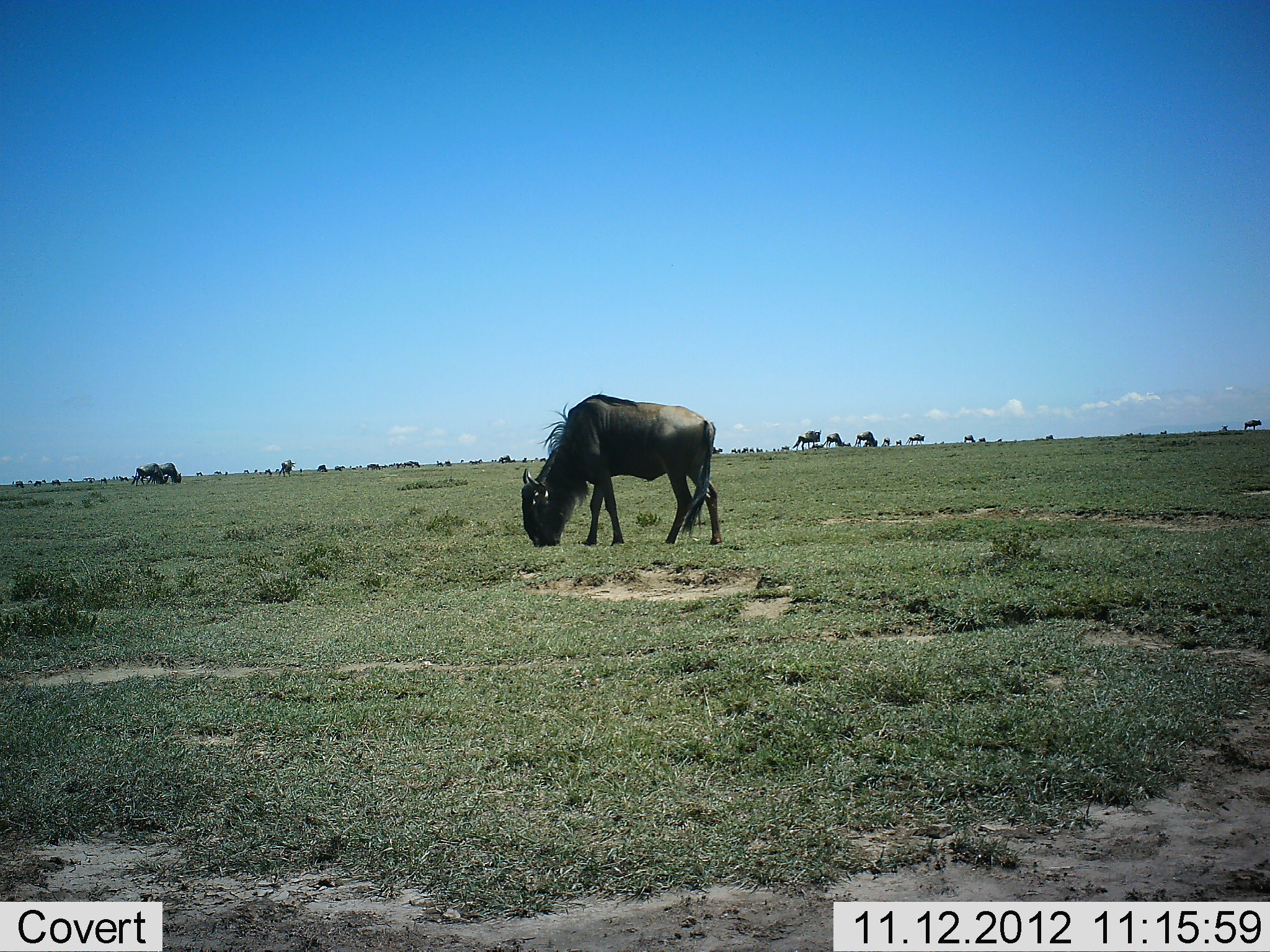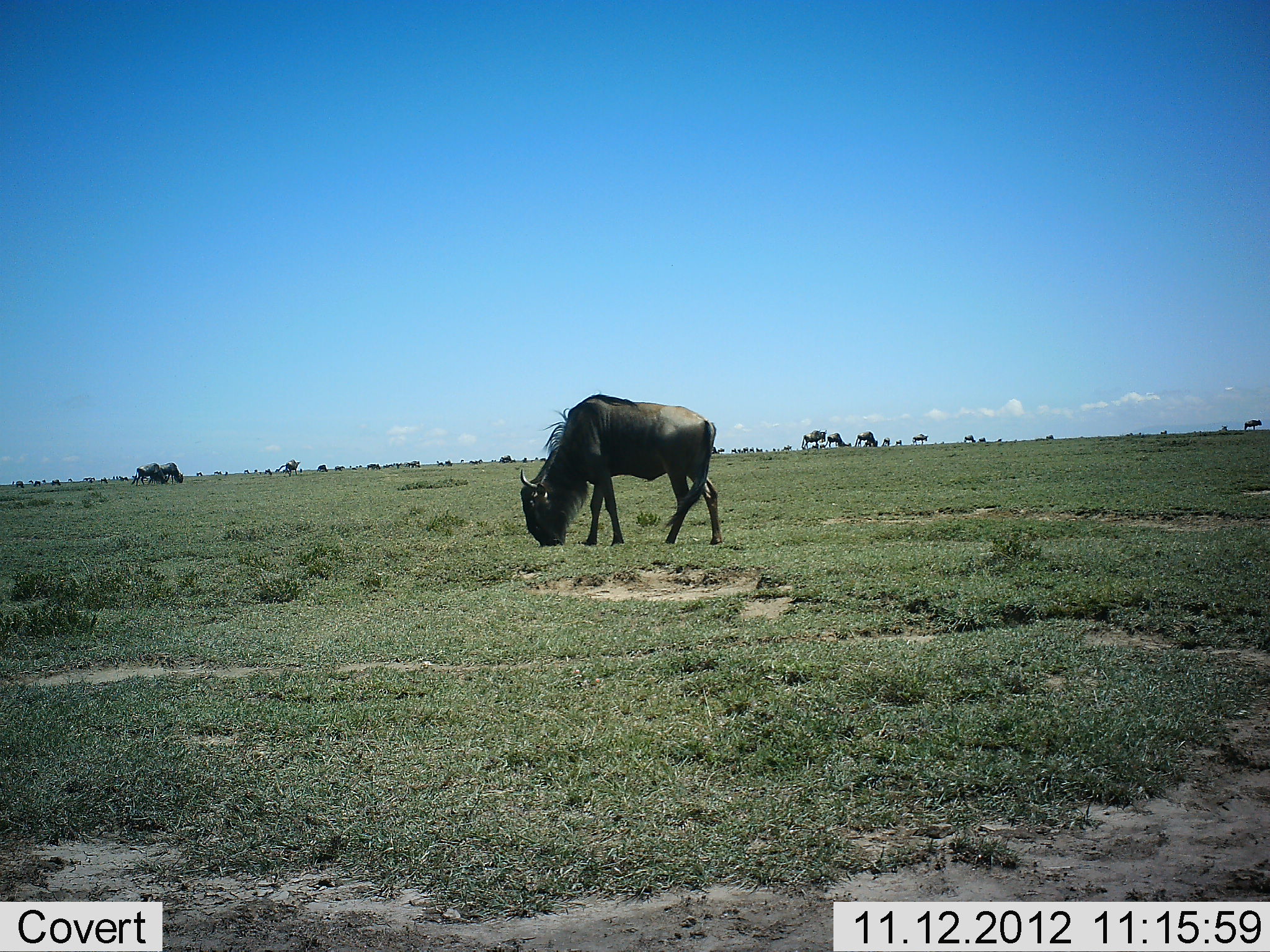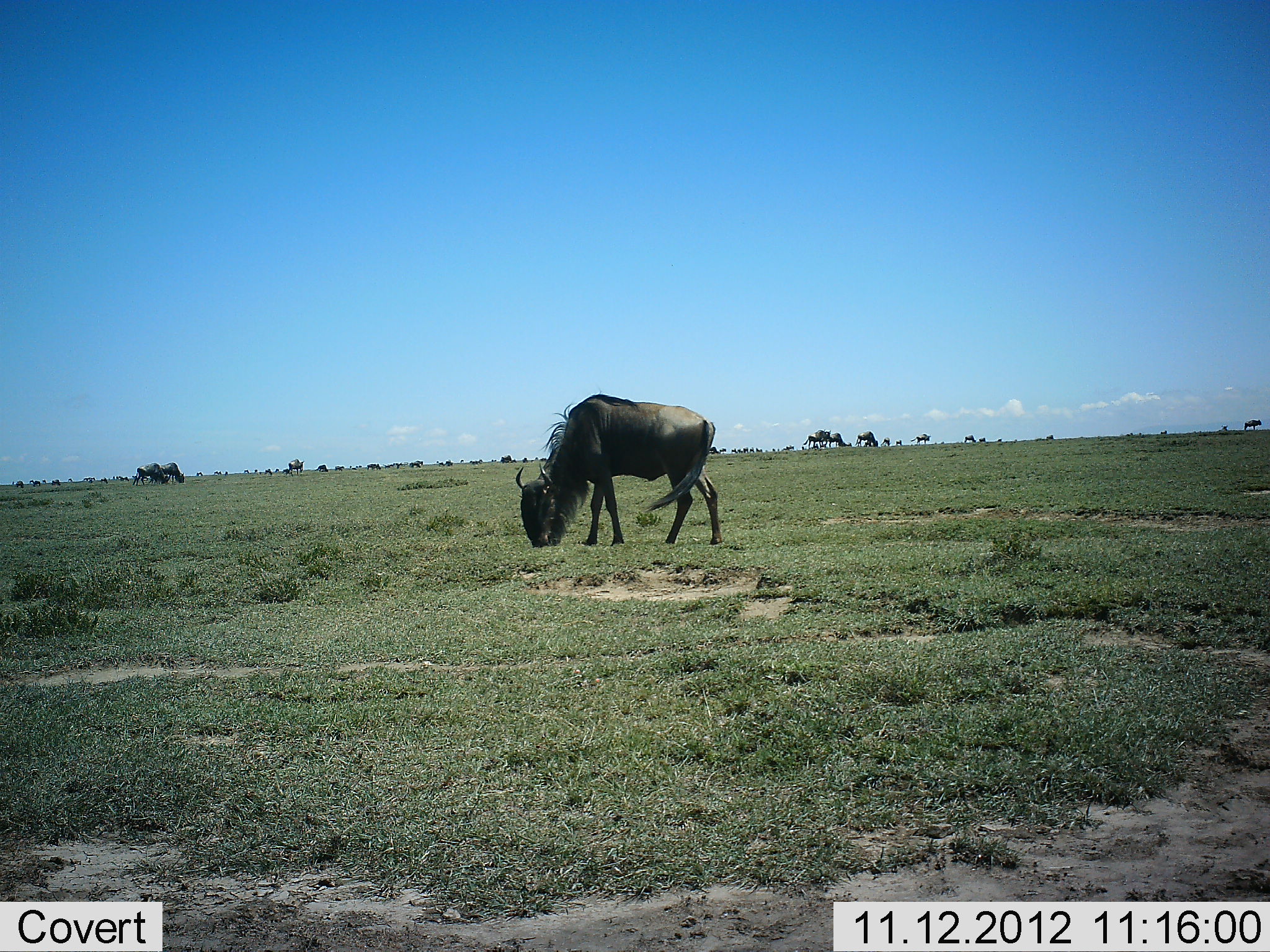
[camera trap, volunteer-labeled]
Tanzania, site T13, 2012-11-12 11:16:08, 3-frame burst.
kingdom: Animalia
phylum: Chordata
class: Mammalia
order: Artiodactyla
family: Bovidae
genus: Connochaetes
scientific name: Connochaetes taurinus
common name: blue wildebeest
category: wildebeest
Wildebeest (blue wildebeest) (Connochaetes taurinus), count 11-50. Behavior (volunteer vote fractions): standing 40%, resting 0%, moving 70%, interacting 0%. Young present (vote fraction): 0%. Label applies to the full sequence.